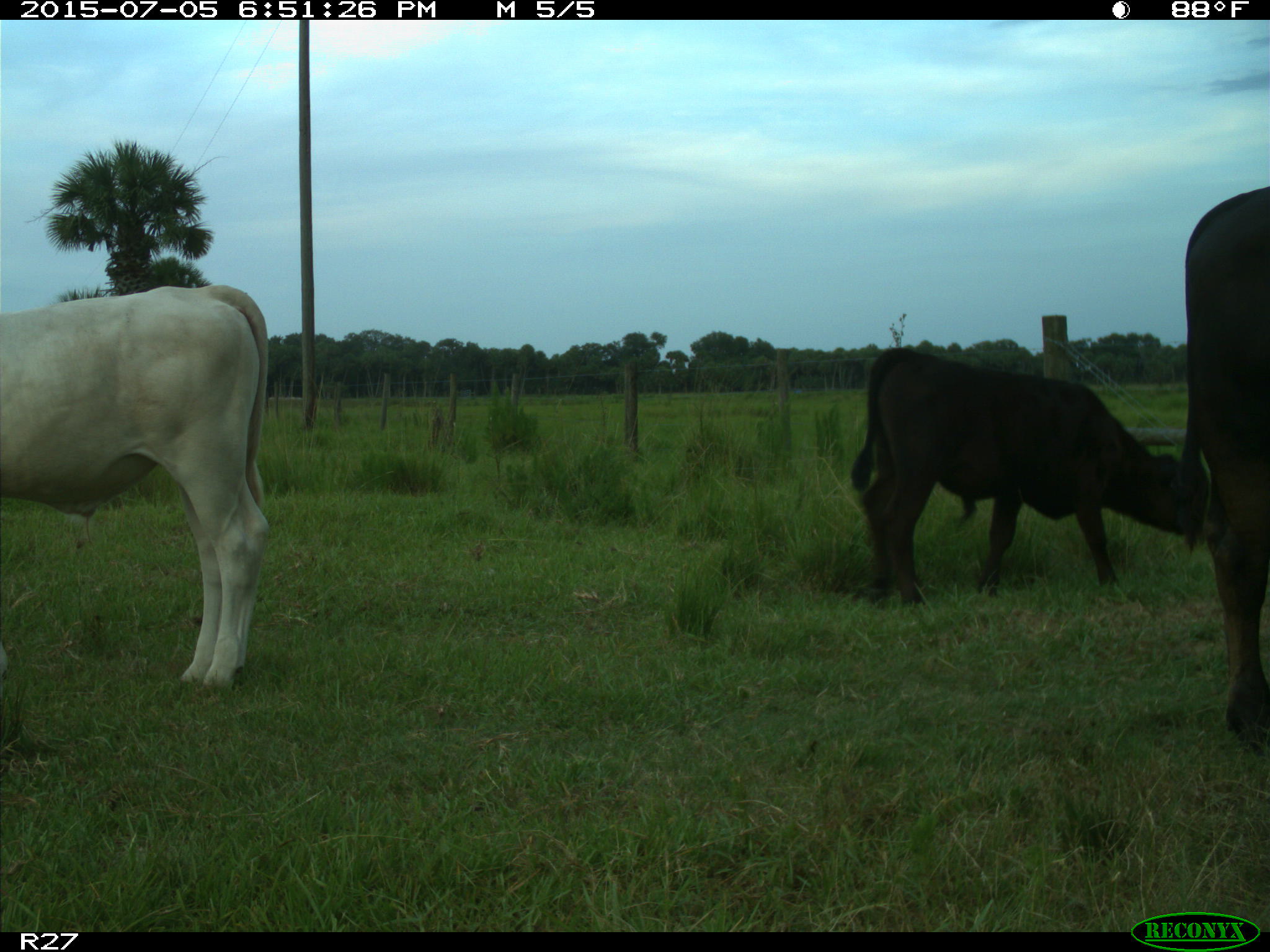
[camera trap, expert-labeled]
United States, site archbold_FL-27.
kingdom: Animalia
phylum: Chordata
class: Mammalia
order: Artiodactyla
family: Bovidae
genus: Bos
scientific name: Bos taurus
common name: domestic cow